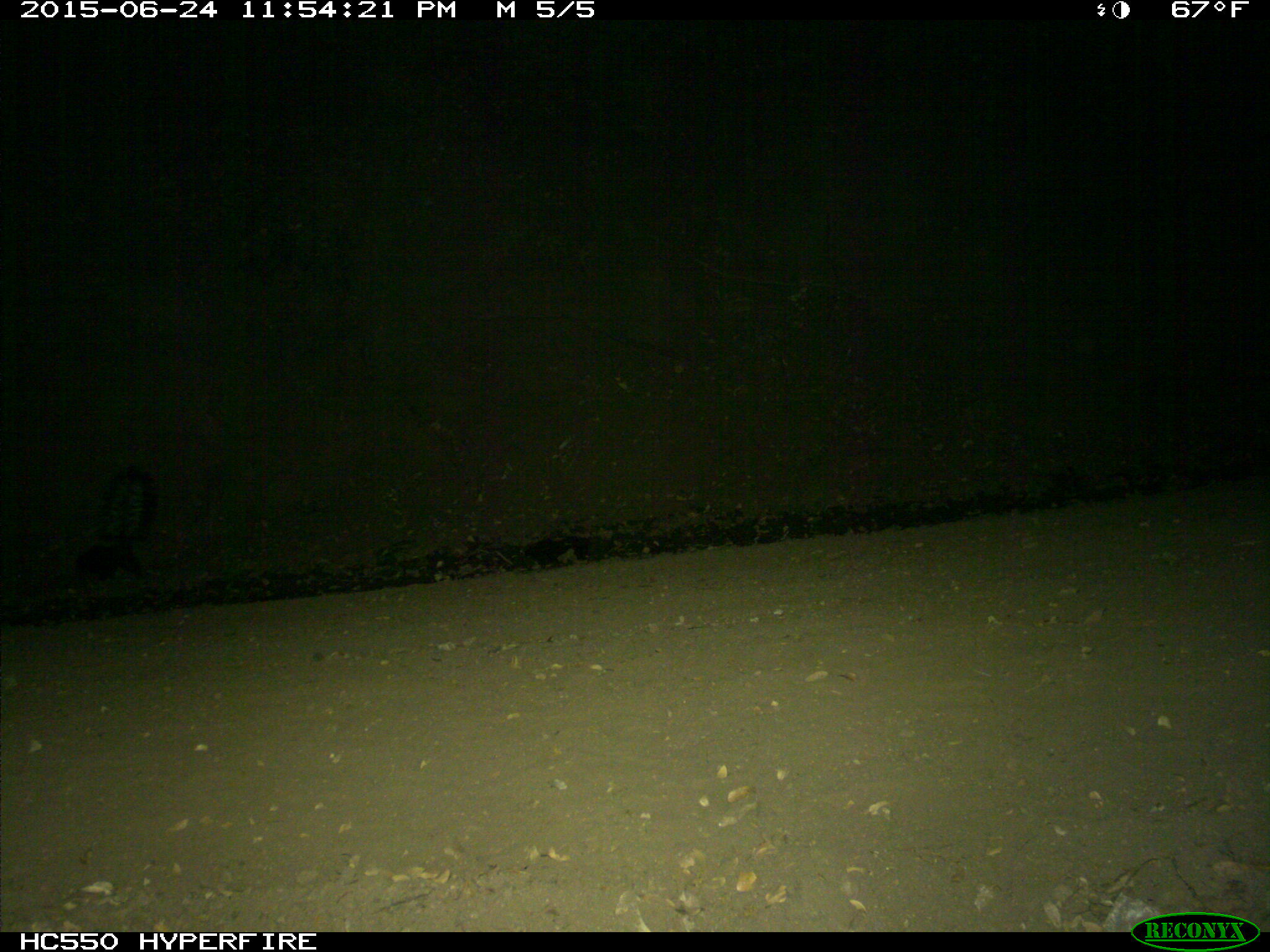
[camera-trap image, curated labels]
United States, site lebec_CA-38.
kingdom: Animalia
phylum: Chordata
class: Mammalia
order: Carnivora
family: Mephitidae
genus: Mephitis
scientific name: Mephitis mephitis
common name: striped skunk